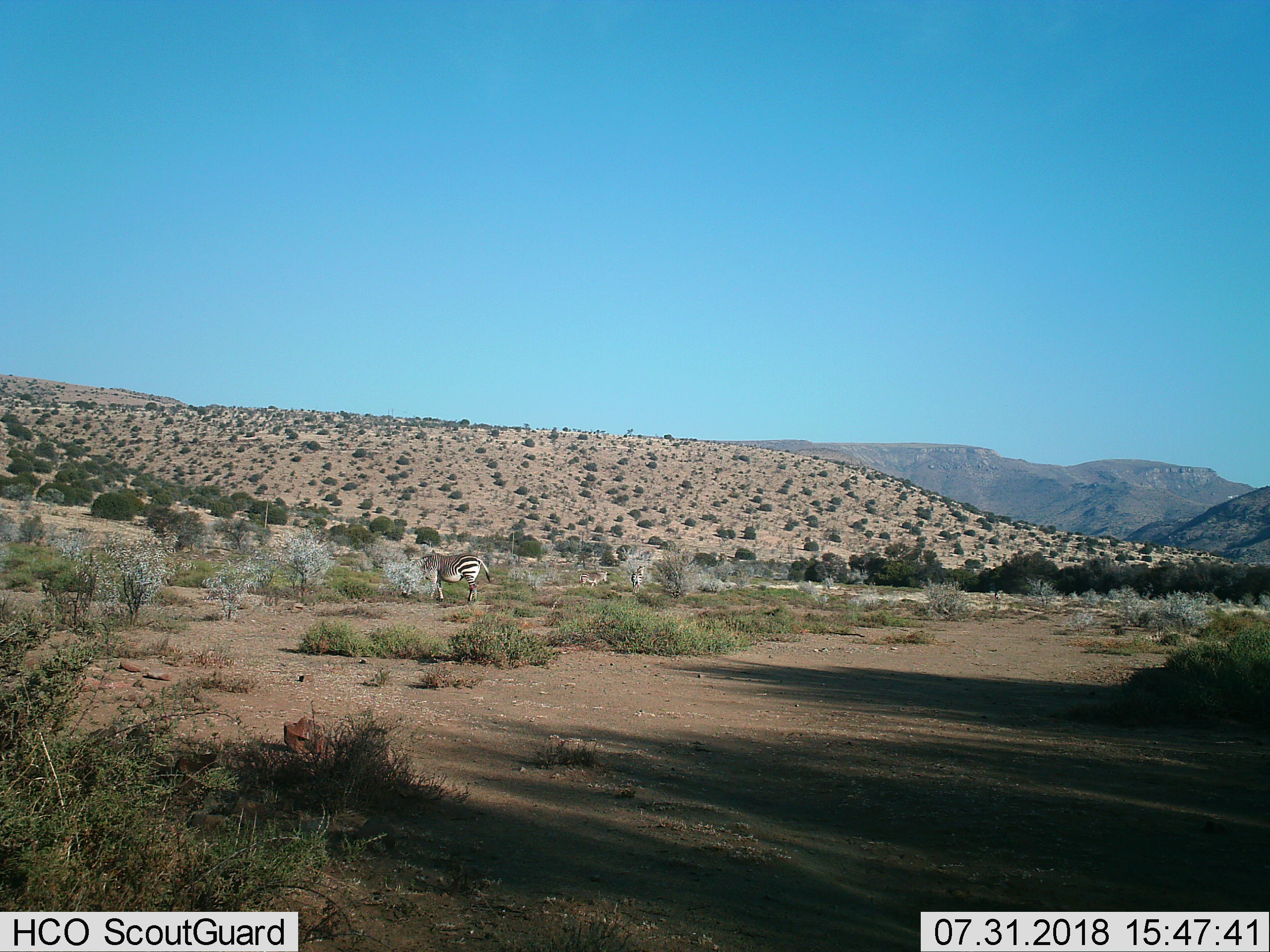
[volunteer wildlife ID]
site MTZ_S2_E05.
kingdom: Animalia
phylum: Chordata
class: Mammalia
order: Perissodactyla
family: Equidae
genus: Equus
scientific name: Equus zebra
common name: mountain zebra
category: zebramountain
Zebramountain (mountain zebra) (Equus zebra), count 3. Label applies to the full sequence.